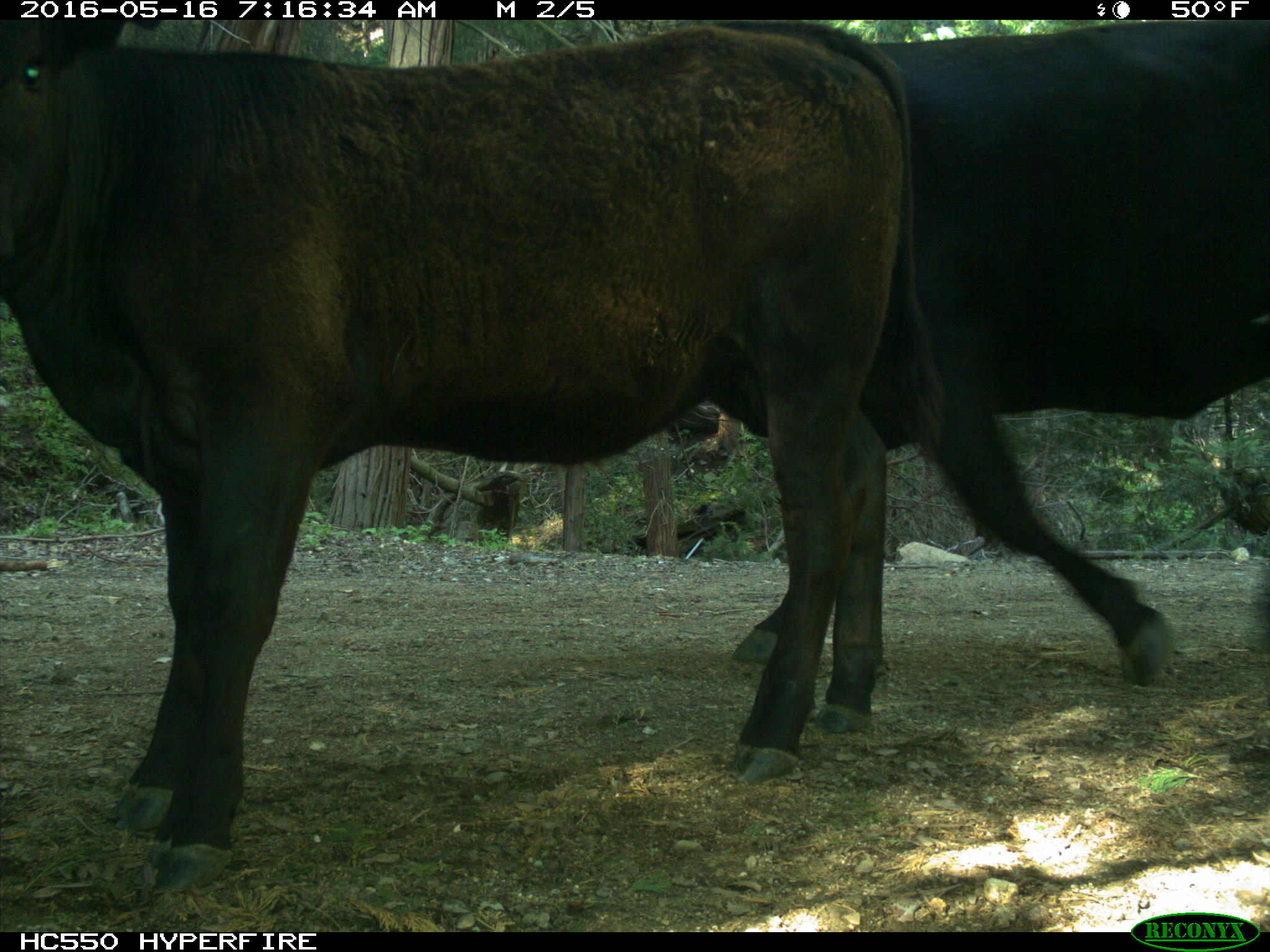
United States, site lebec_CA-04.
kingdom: Animalia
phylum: Chordata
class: Mammalia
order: Artiodactyla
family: Bovidae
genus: Bos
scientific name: Bos taurus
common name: domestic cow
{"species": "Bos taurus (domestic cow)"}